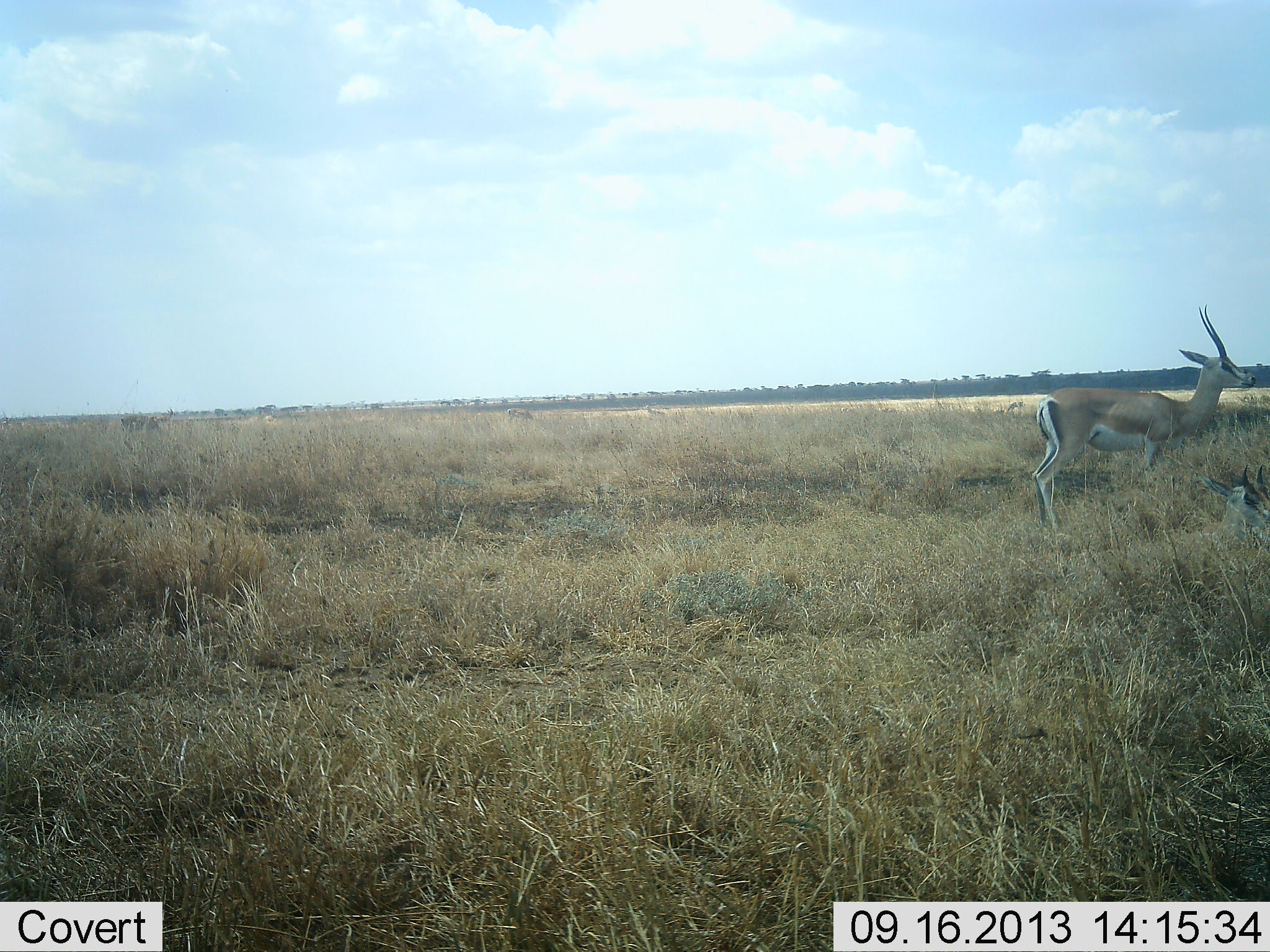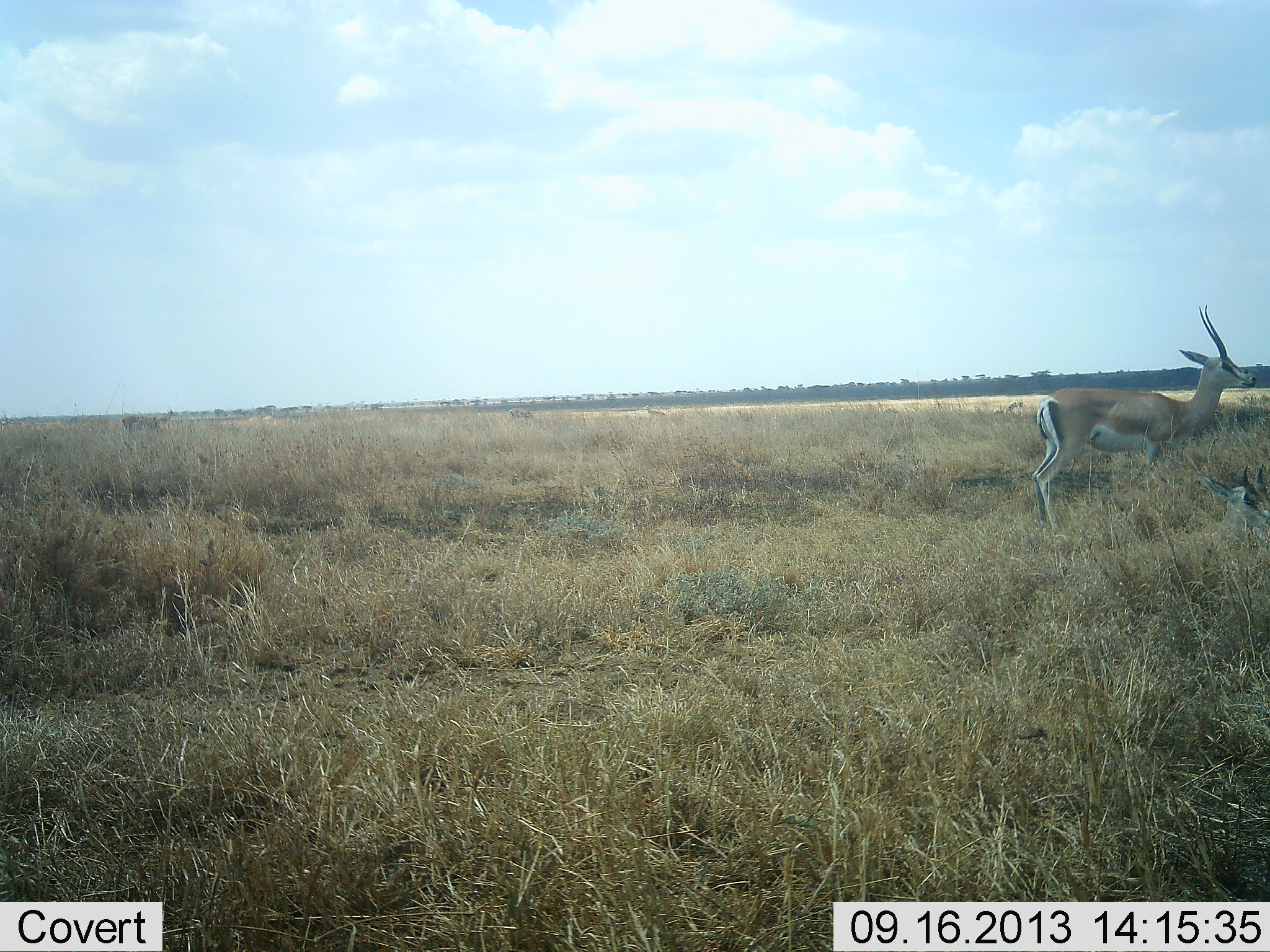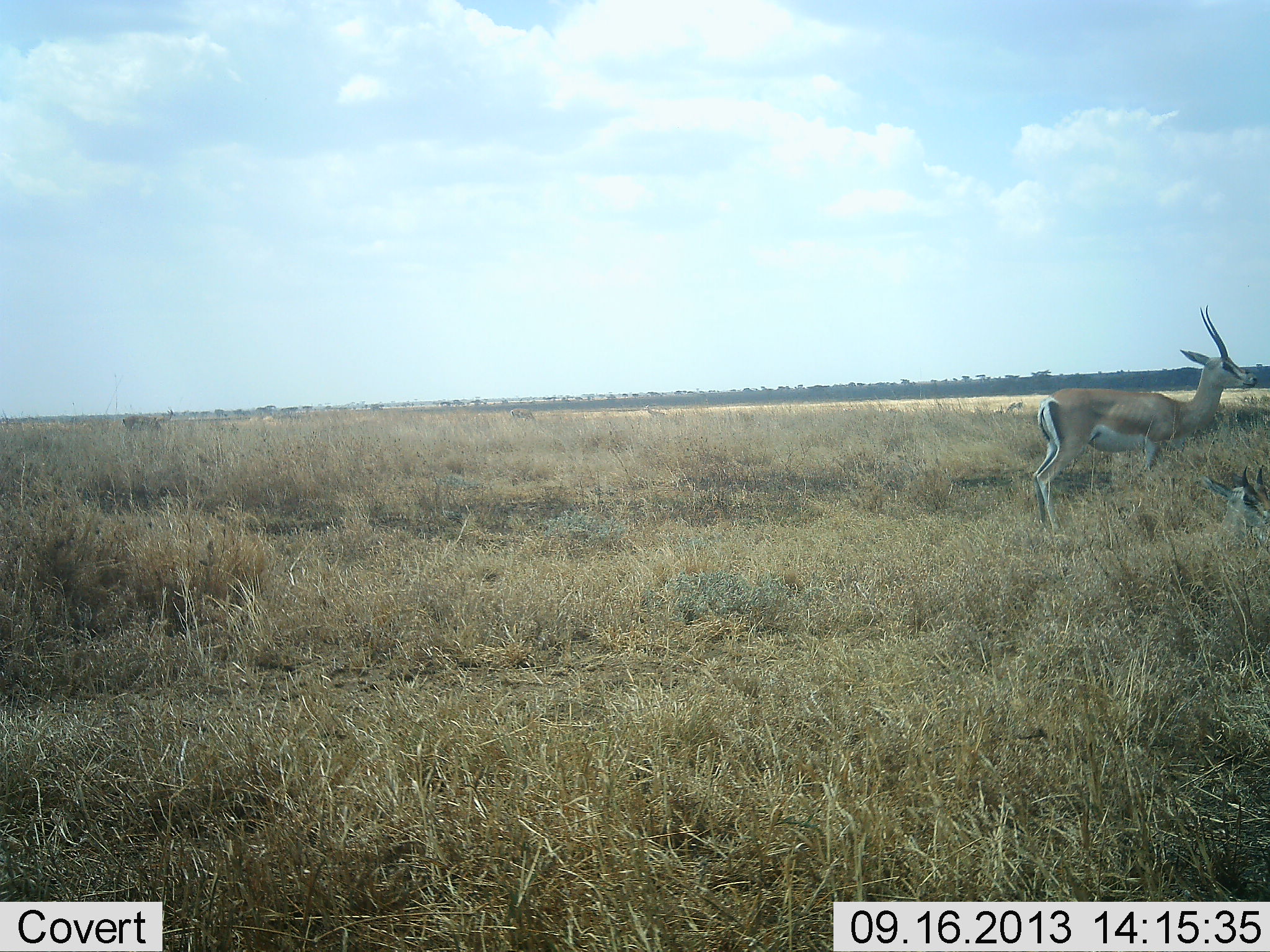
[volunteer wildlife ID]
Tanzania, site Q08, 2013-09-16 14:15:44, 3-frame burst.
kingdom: Animalia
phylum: Chordata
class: Mammalia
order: Artiodactyla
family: Bovidae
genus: Nanger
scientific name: Nanger granti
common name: grant's gazelle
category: gazellegrants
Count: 2.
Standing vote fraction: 100%.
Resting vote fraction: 90%.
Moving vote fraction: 0%.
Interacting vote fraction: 0%.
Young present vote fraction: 0%.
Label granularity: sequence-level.